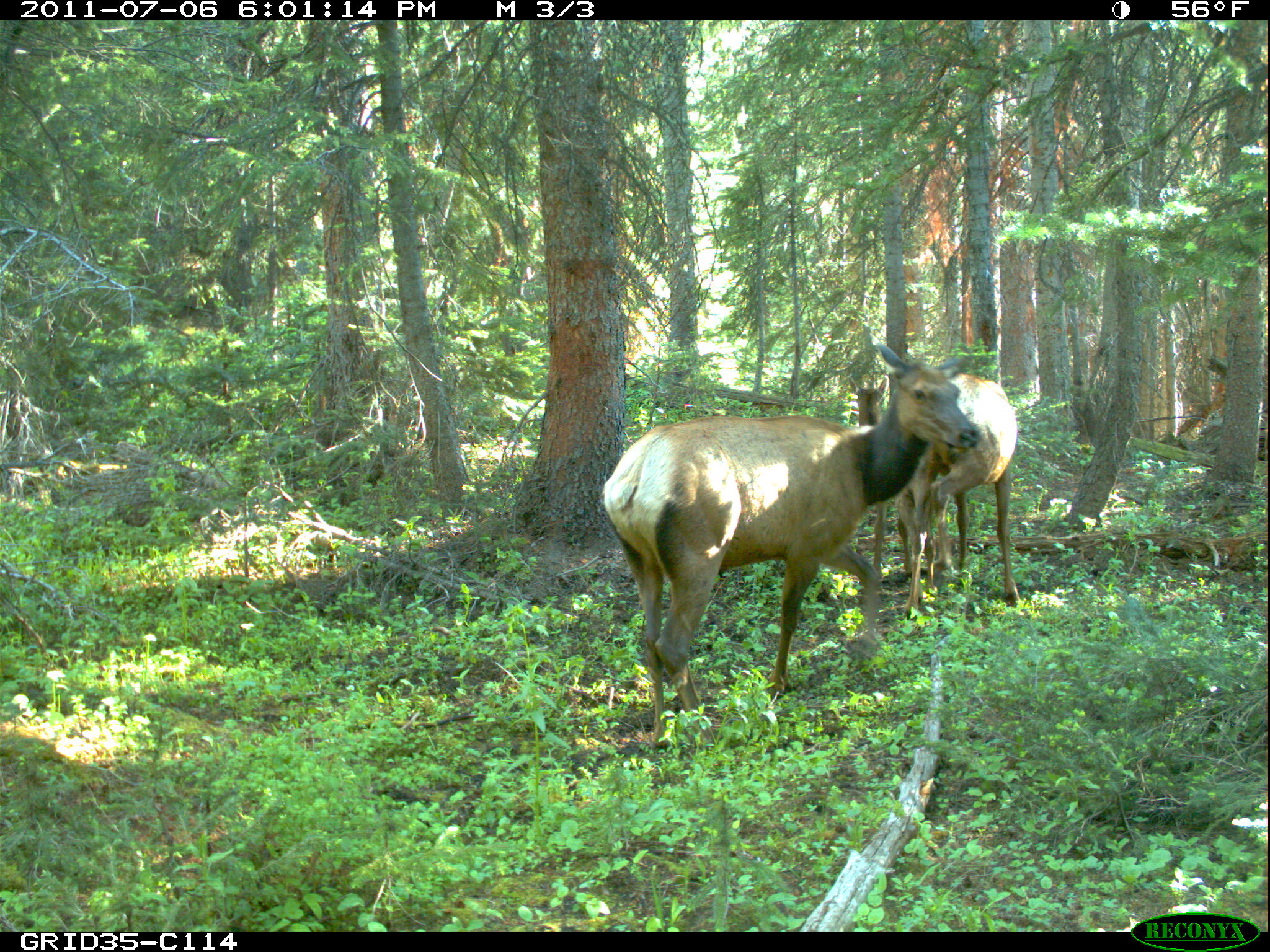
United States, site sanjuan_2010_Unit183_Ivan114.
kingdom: Animalia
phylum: Chordata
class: Mammalia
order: Artiodactyla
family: Cervidae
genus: Cervus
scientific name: Cervus elaphus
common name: red deer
Cervus elaphus (red deer).